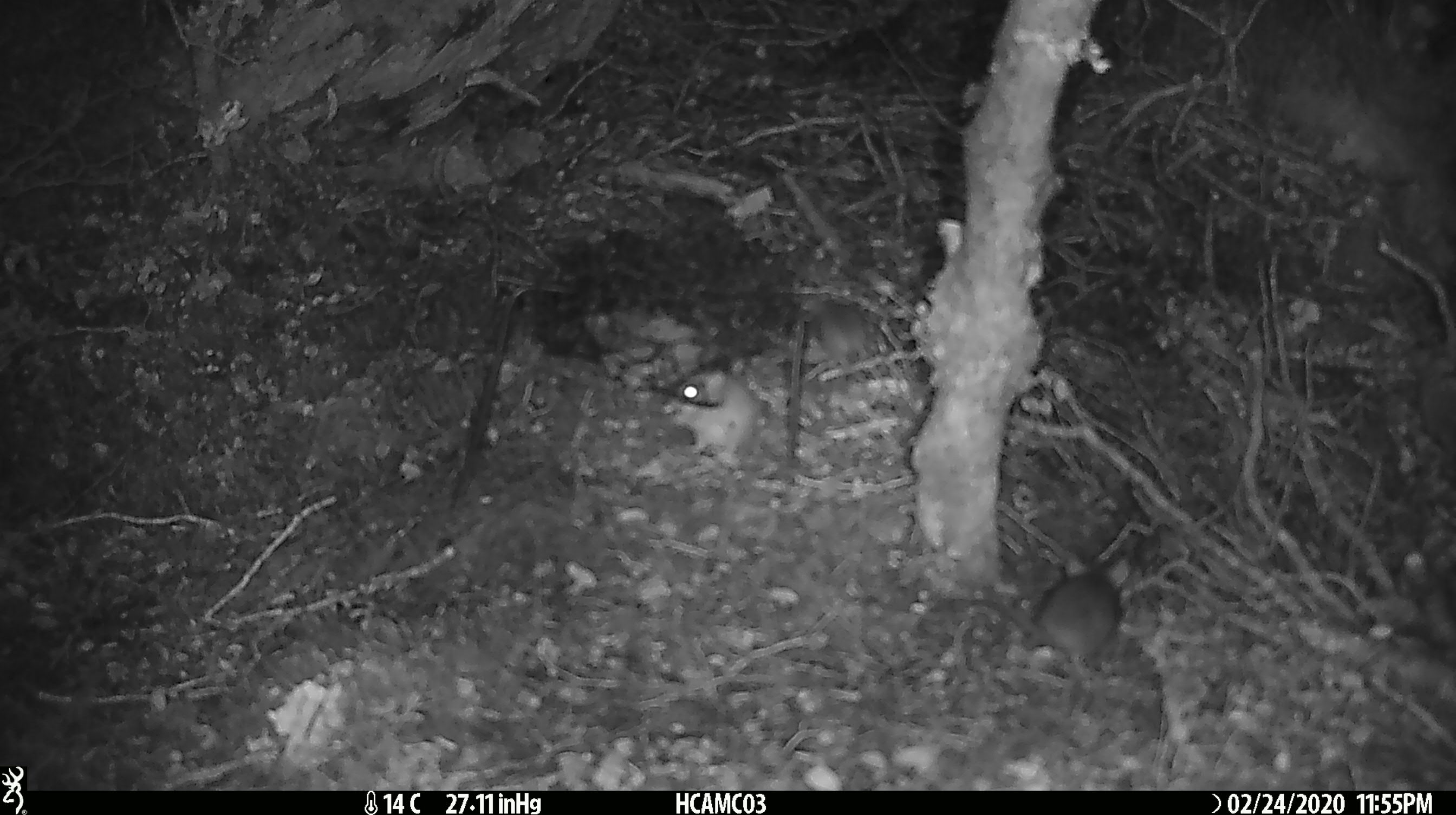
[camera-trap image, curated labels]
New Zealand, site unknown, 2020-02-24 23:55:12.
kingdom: Animalia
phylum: Chordata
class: Mammalia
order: Rodentia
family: Muridae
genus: Mus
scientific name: Mus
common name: mouse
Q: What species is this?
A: Mouse (Mus).